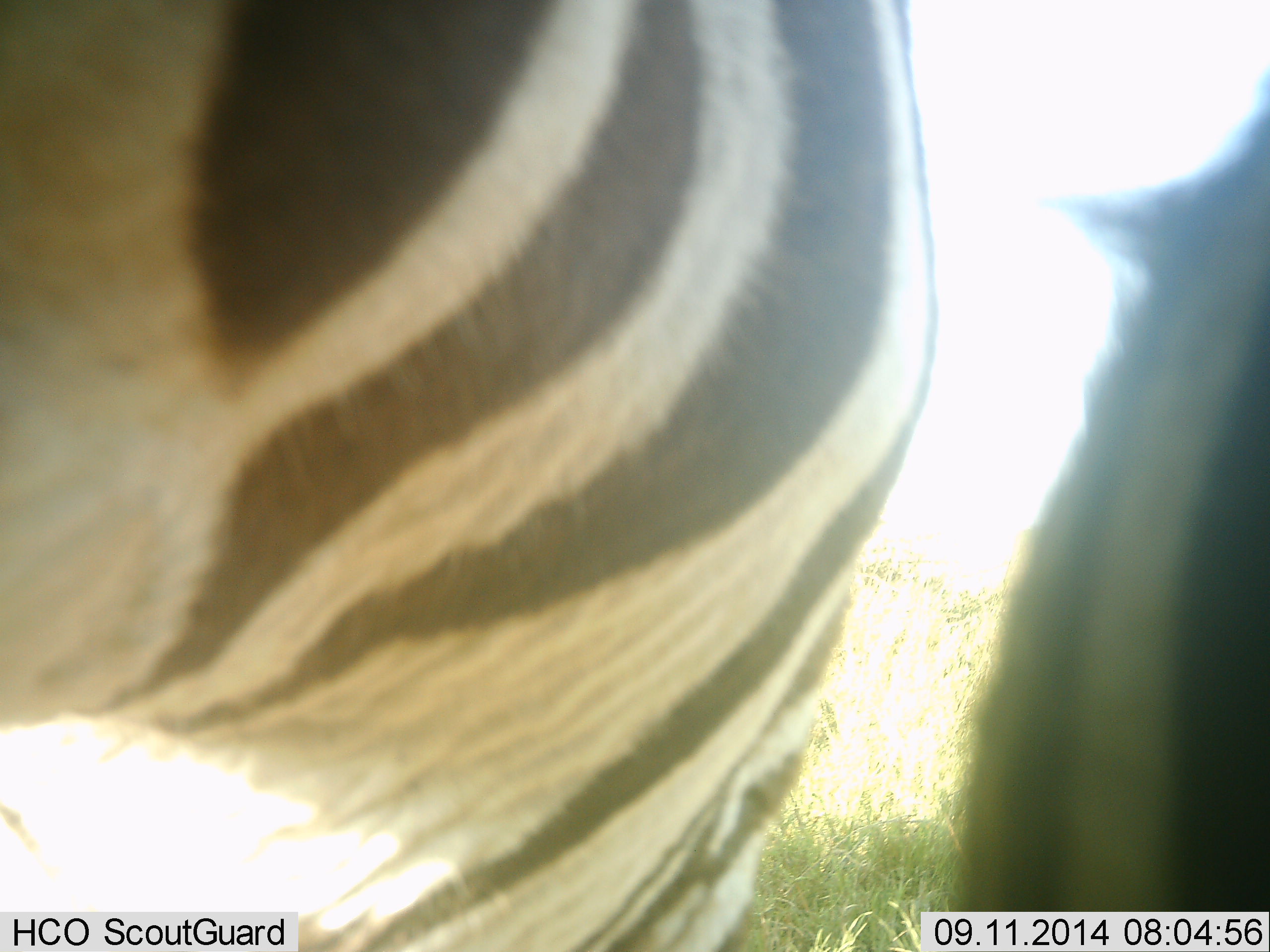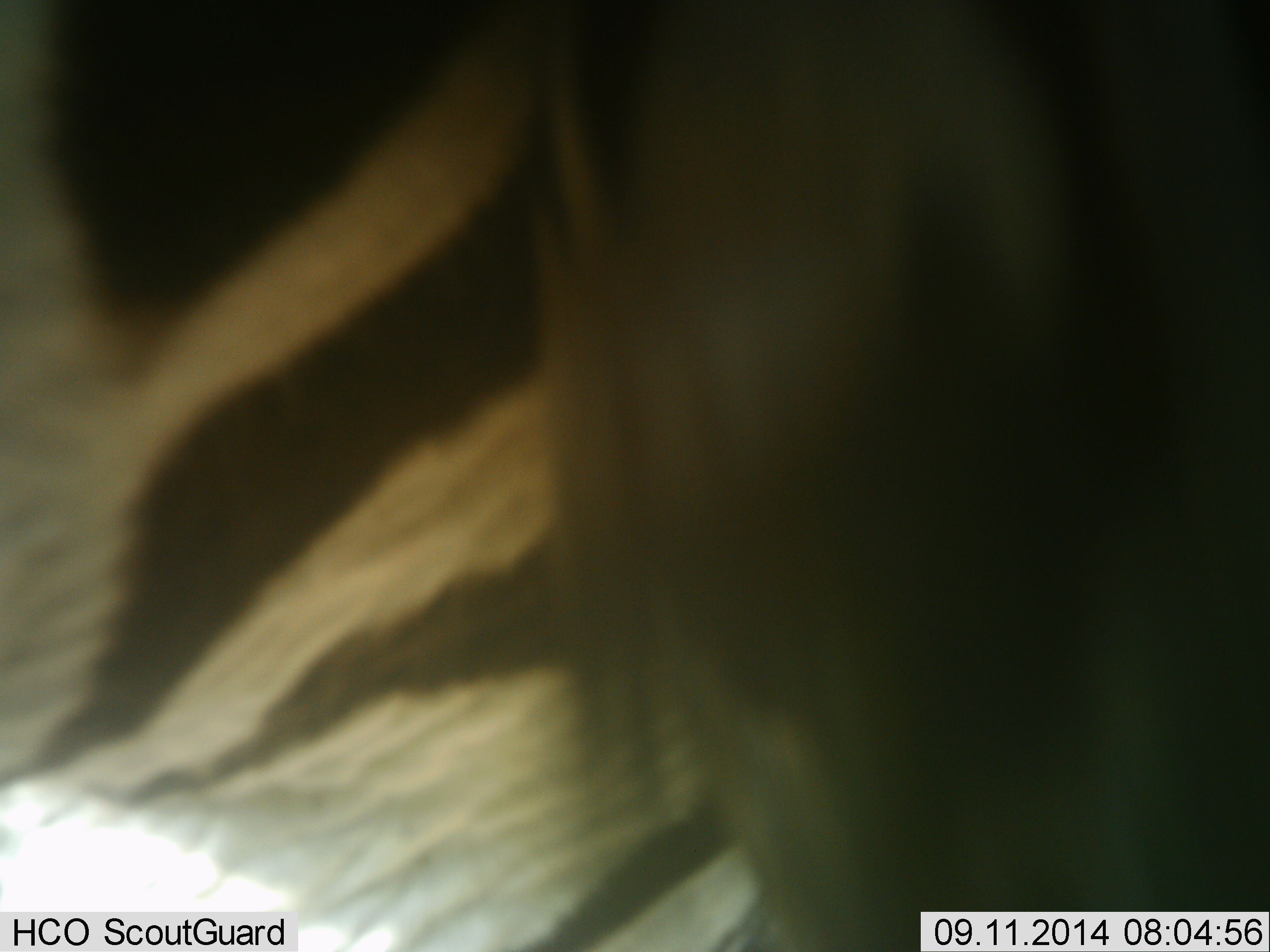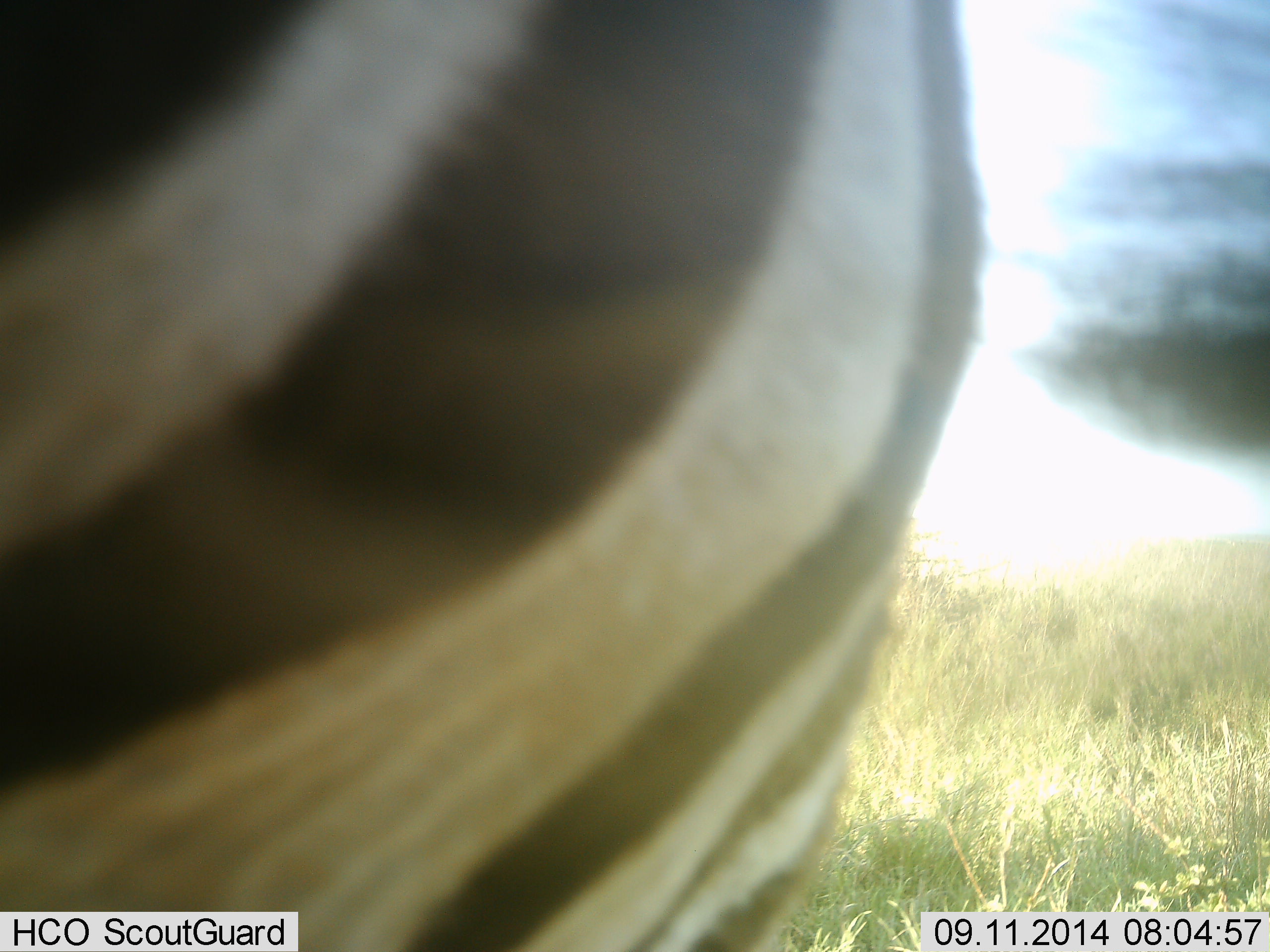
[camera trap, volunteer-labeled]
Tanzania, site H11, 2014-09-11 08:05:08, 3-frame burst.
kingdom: Animalia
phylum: Chordata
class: Mammalia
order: Perissodactyla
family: Equidae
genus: Equus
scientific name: Equus quagga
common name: plains zebra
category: zebra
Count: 2.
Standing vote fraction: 80%.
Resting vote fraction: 0%.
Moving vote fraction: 20%.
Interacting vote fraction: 10%.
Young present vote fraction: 0%.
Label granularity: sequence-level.